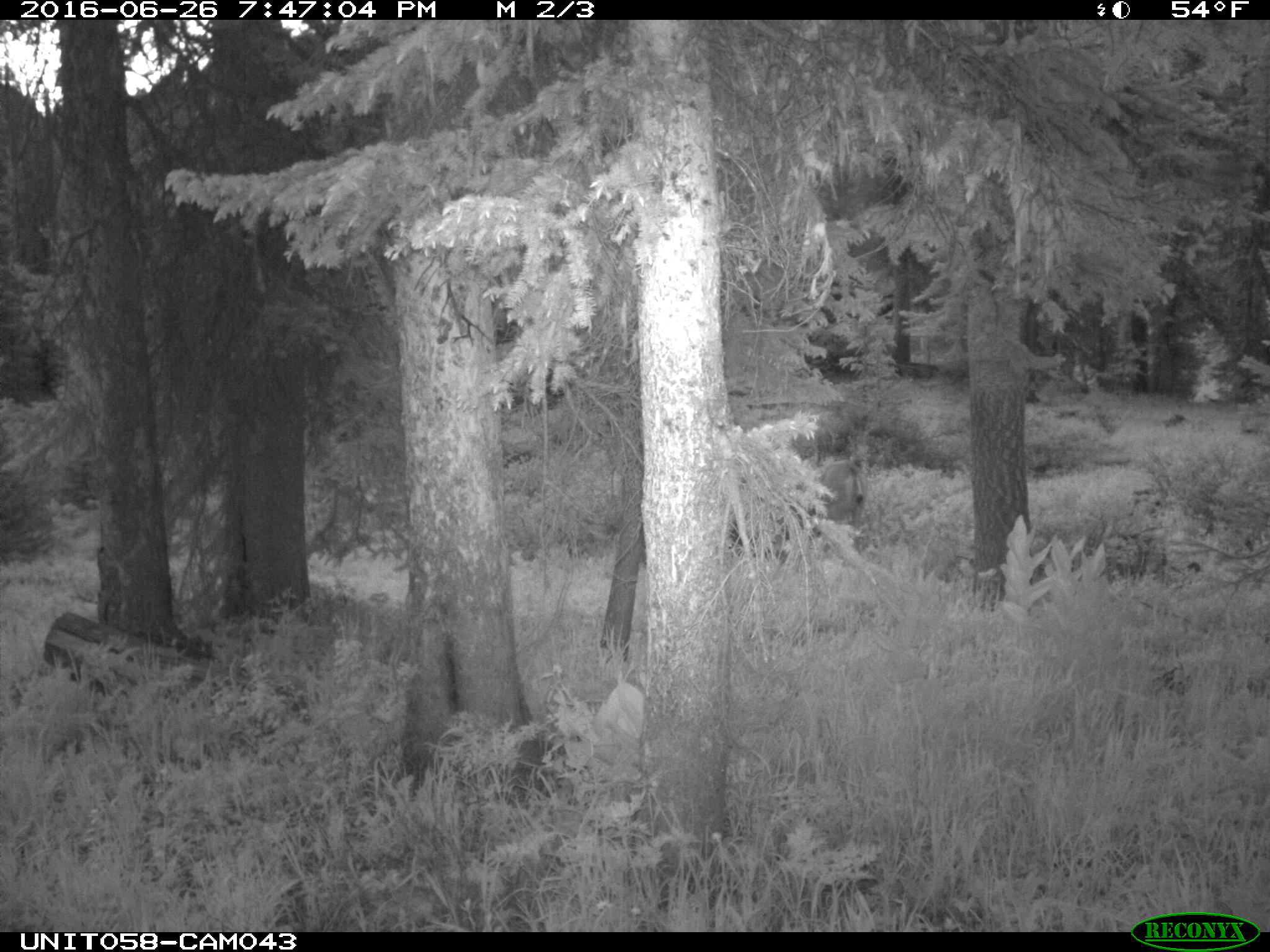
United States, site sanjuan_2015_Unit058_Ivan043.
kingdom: Animalia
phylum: Chordata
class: Mammalia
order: Artiodactyla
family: Cervidae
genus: Odocoileus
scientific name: Odocoileus hemionus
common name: mule deer